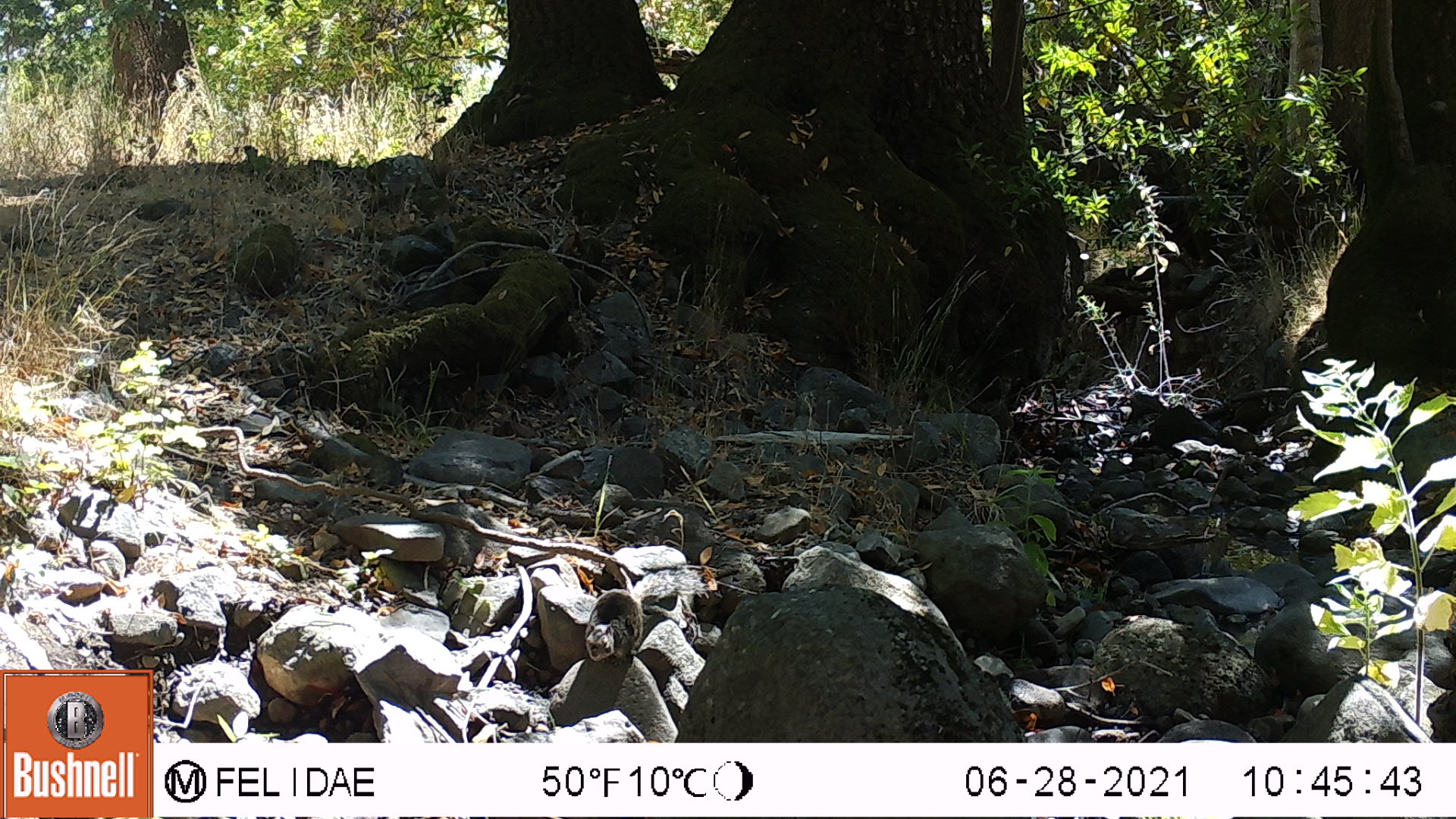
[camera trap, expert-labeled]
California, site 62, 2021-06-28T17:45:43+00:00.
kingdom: Animalia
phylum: Chordata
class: Mammalia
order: Rodentia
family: Sciuridae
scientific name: Sciuridae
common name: squirrel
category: unknown squirrel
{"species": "unknown squirrel (squirrel) (Sciuridae)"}